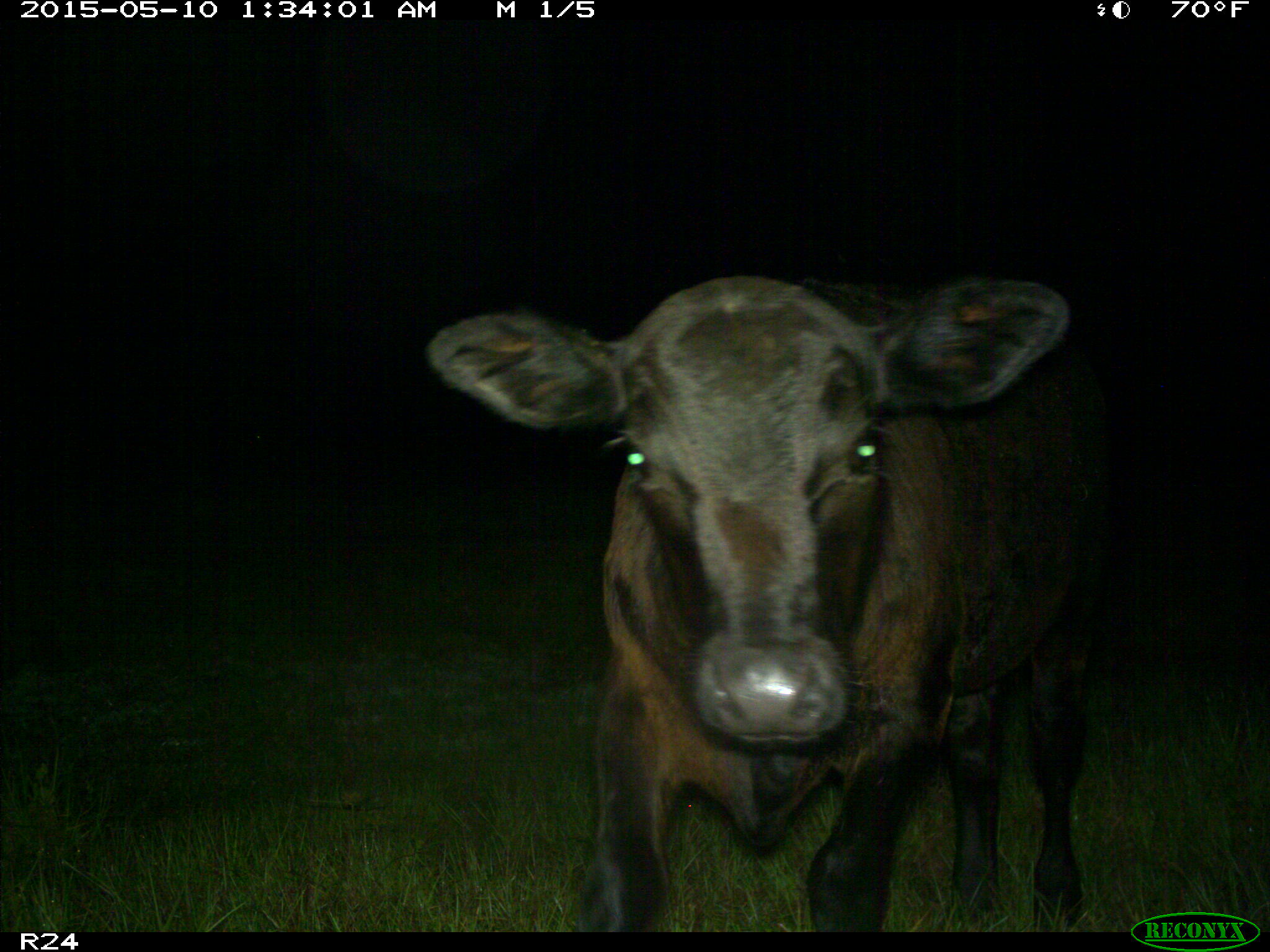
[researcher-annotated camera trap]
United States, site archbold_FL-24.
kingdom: Animalia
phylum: Chordata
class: Mammalia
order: Artiodactyla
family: Bovidae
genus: Bos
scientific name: Bos taurus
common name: domestic cow